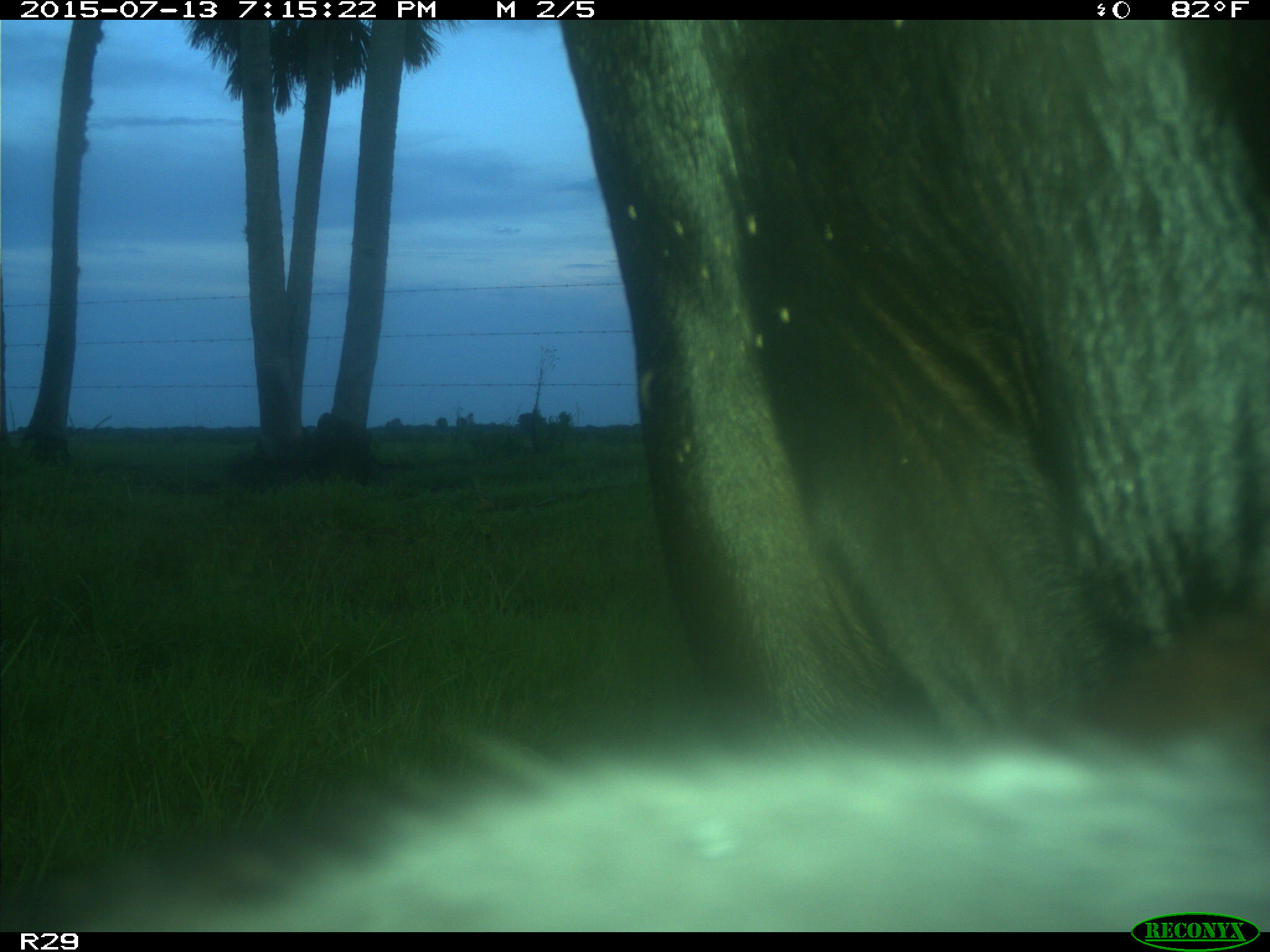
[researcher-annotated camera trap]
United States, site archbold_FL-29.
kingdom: Animalia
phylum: Chordata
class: Mammalia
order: Artiodactyla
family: Bovidae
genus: Bos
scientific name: Bos taurus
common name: domestic cow